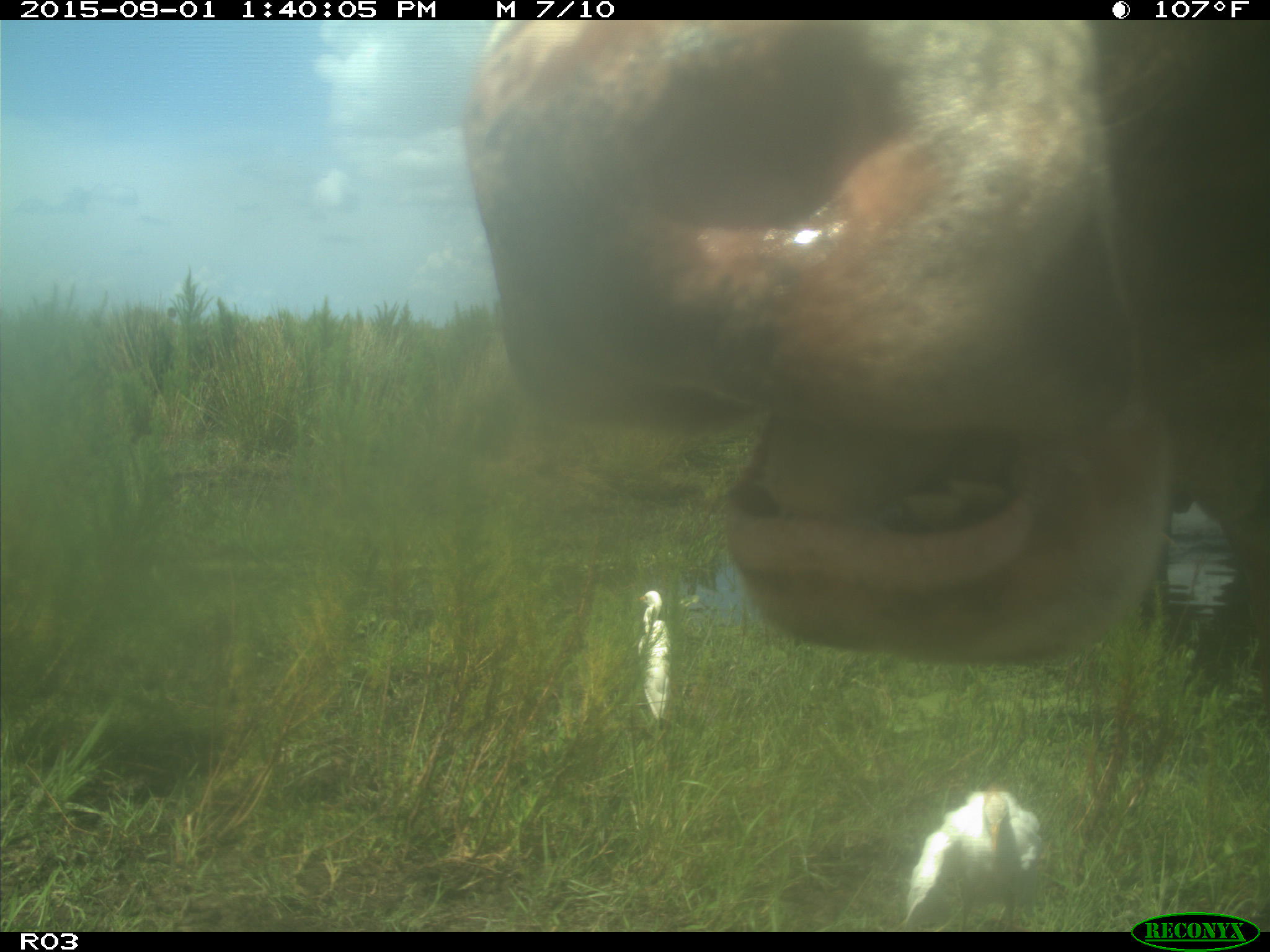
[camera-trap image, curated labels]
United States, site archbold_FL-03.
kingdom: Animalia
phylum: Chordata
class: Mammalia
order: Artiodactyla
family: Bovidae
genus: Bos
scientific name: Bos taurus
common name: domestic cow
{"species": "Bos taurus (domestic cow)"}